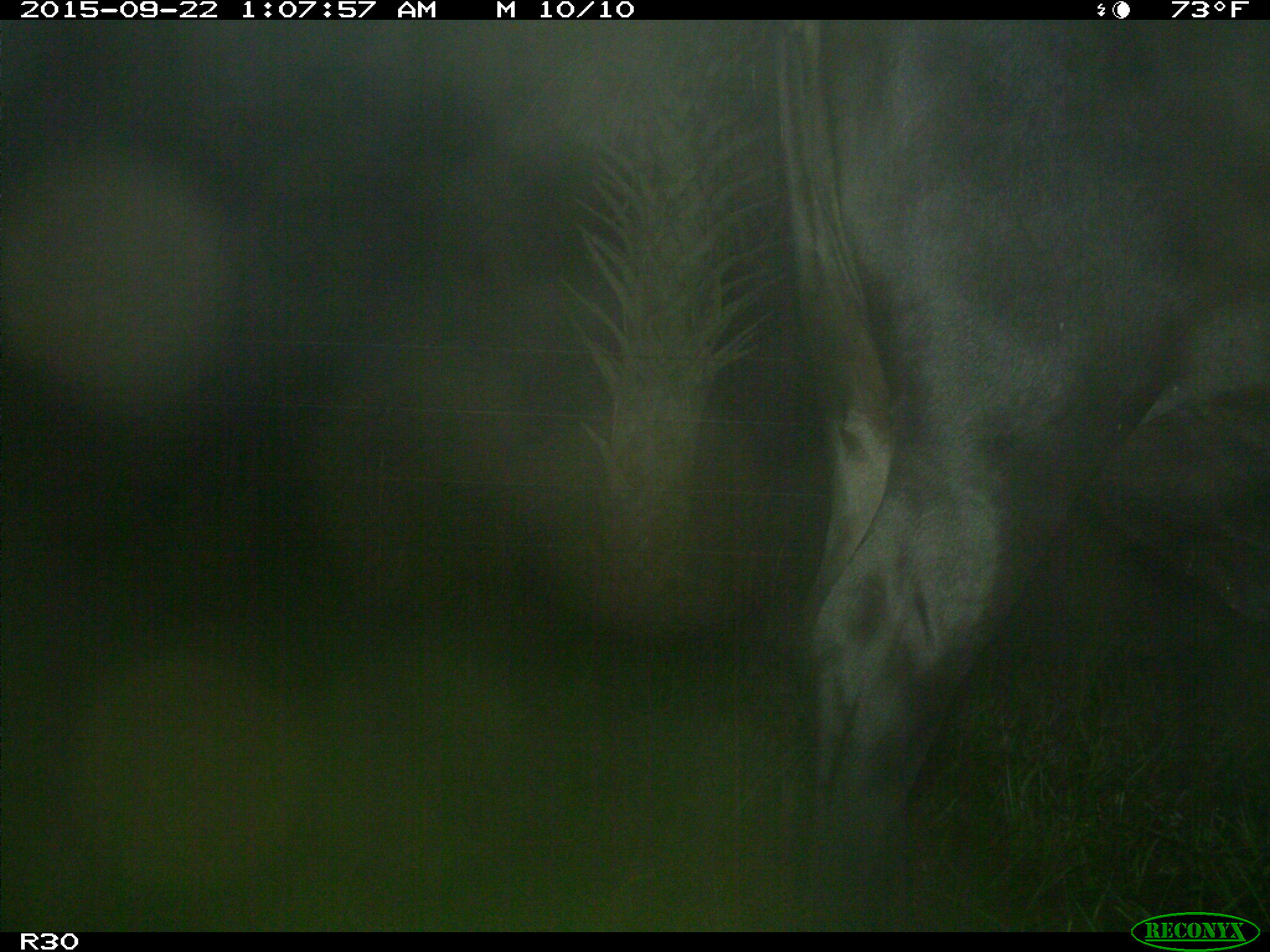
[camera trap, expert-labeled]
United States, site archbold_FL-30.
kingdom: Animalia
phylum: Chordata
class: Mammalia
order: Artiodactyla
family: Bovidae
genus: Bos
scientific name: Bos taurus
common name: domestic cow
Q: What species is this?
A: Bos taurus (domestic cow).